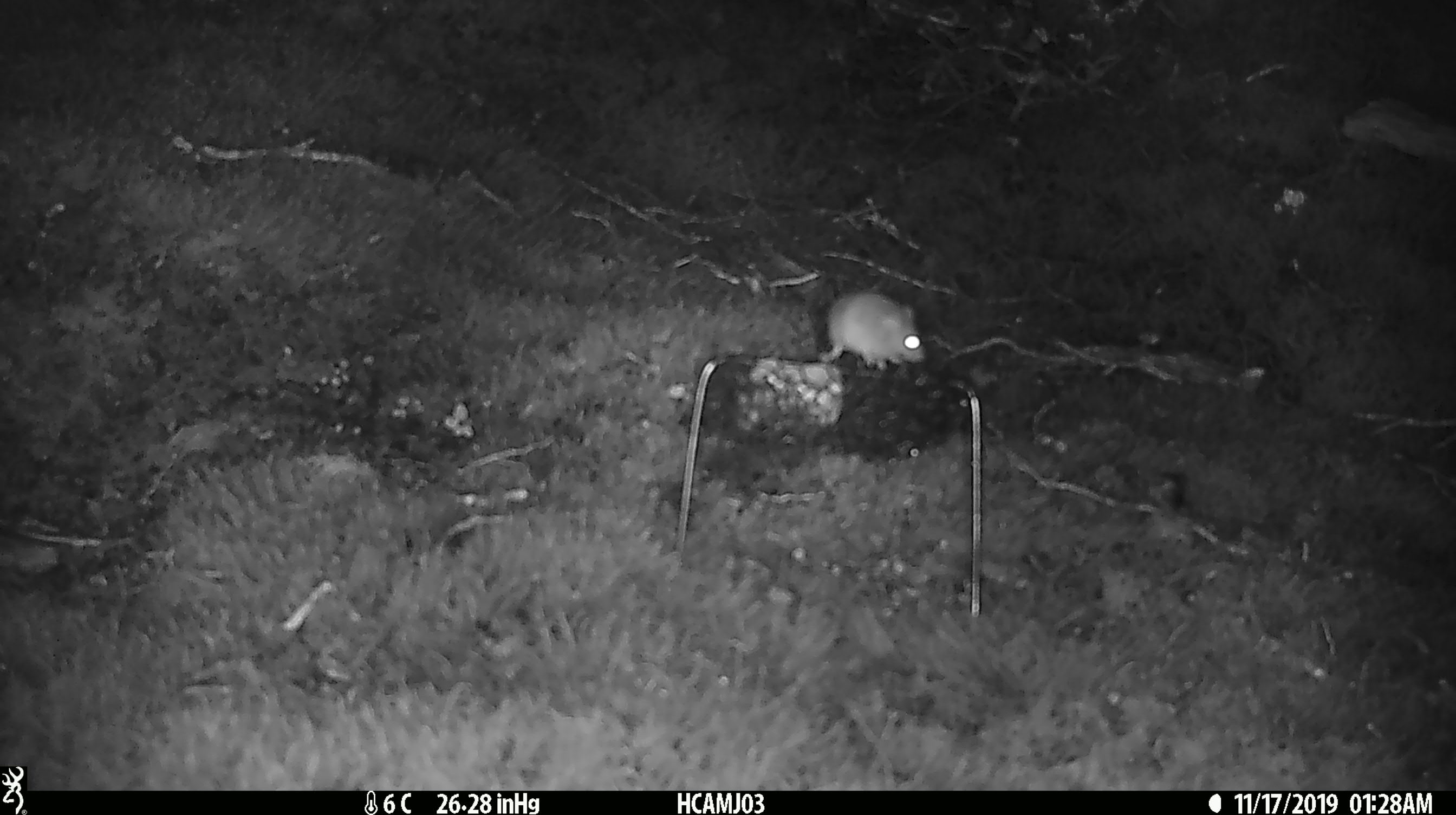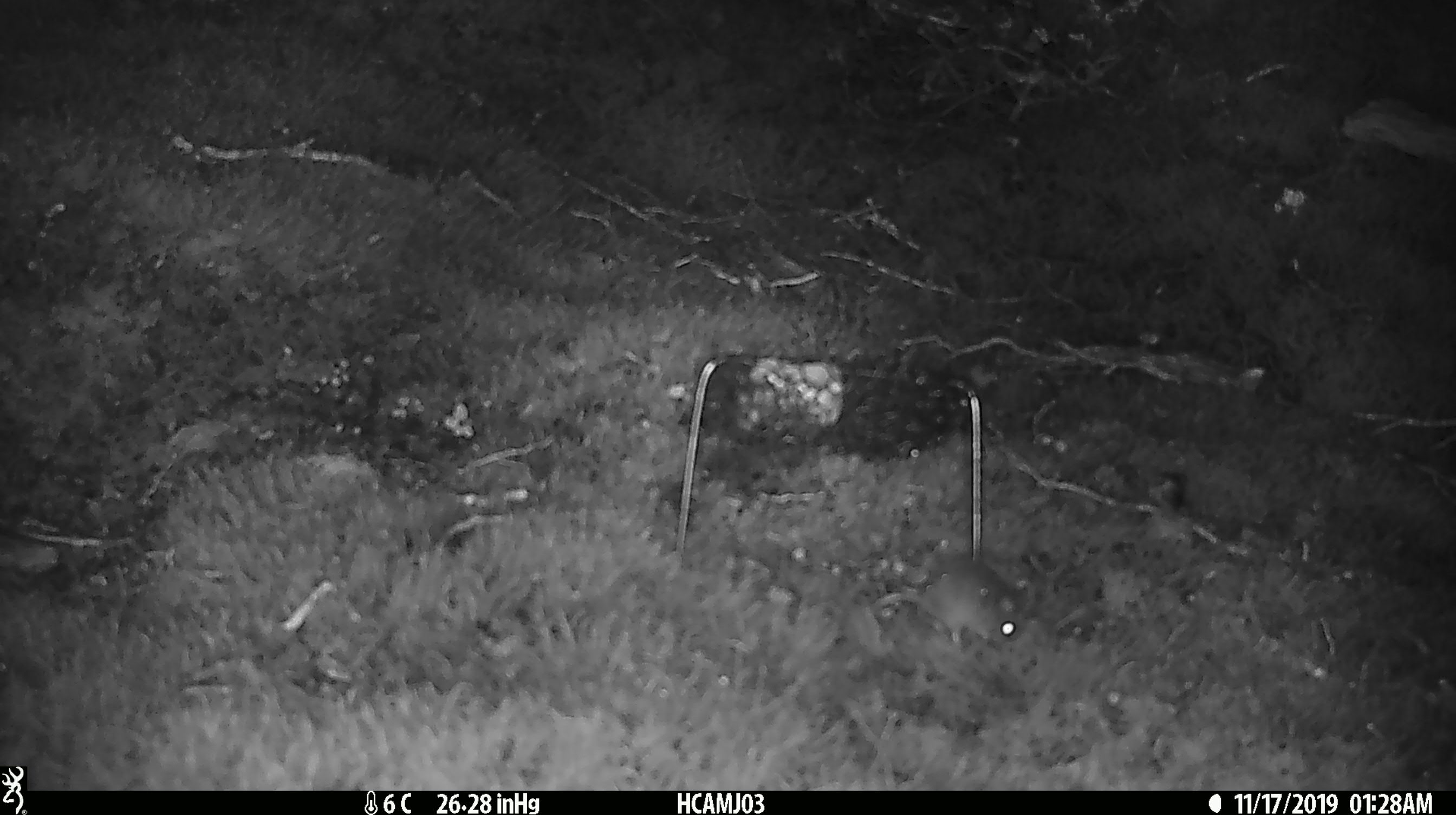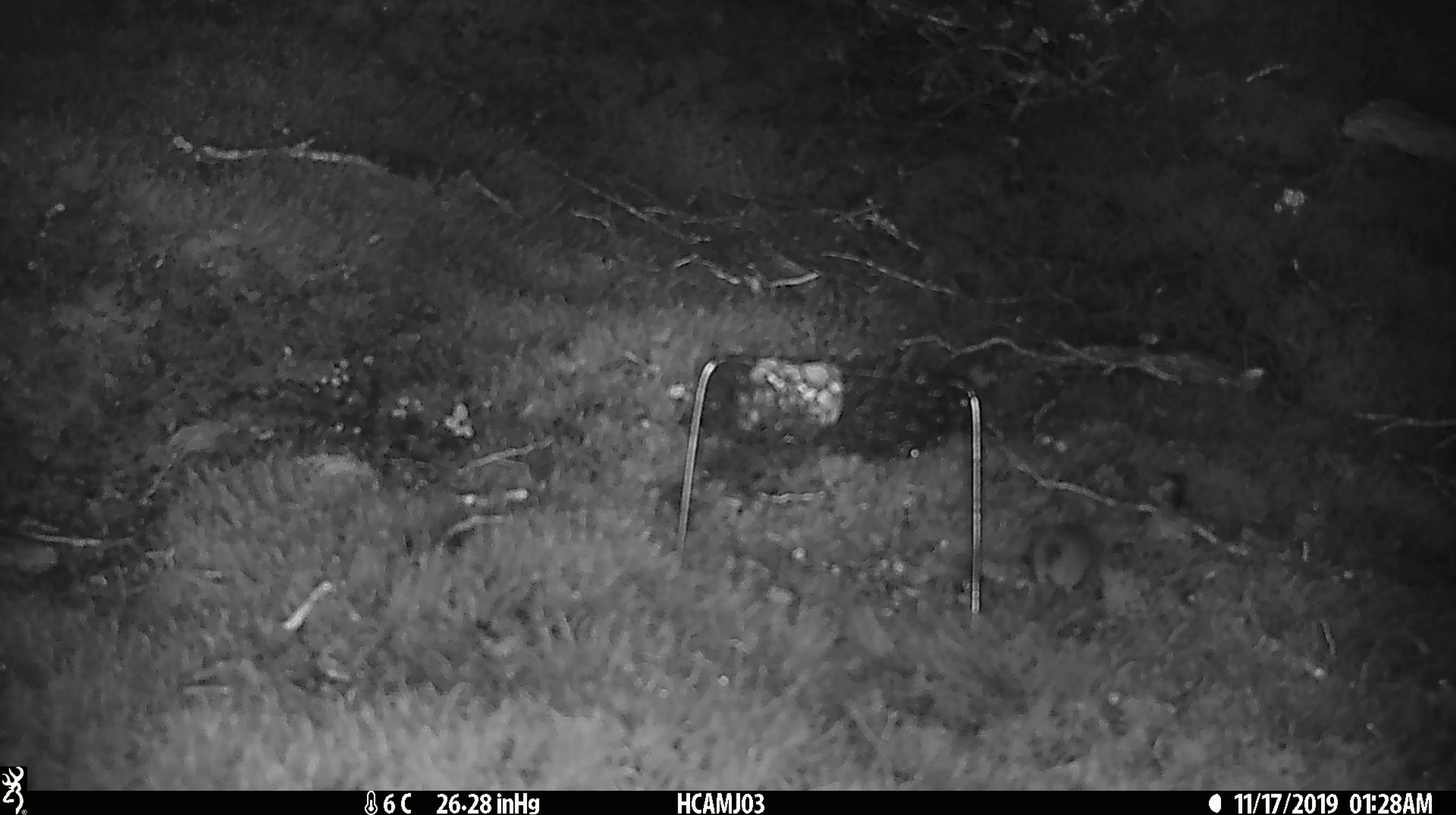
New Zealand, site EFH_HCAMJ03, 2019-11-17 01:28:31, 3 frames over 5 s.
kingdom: Animalia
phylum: Chordata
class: Mammalia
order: Rodentia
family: Muridae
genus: Mus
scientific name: Mus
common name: mouse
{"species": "mouse (Mus)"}